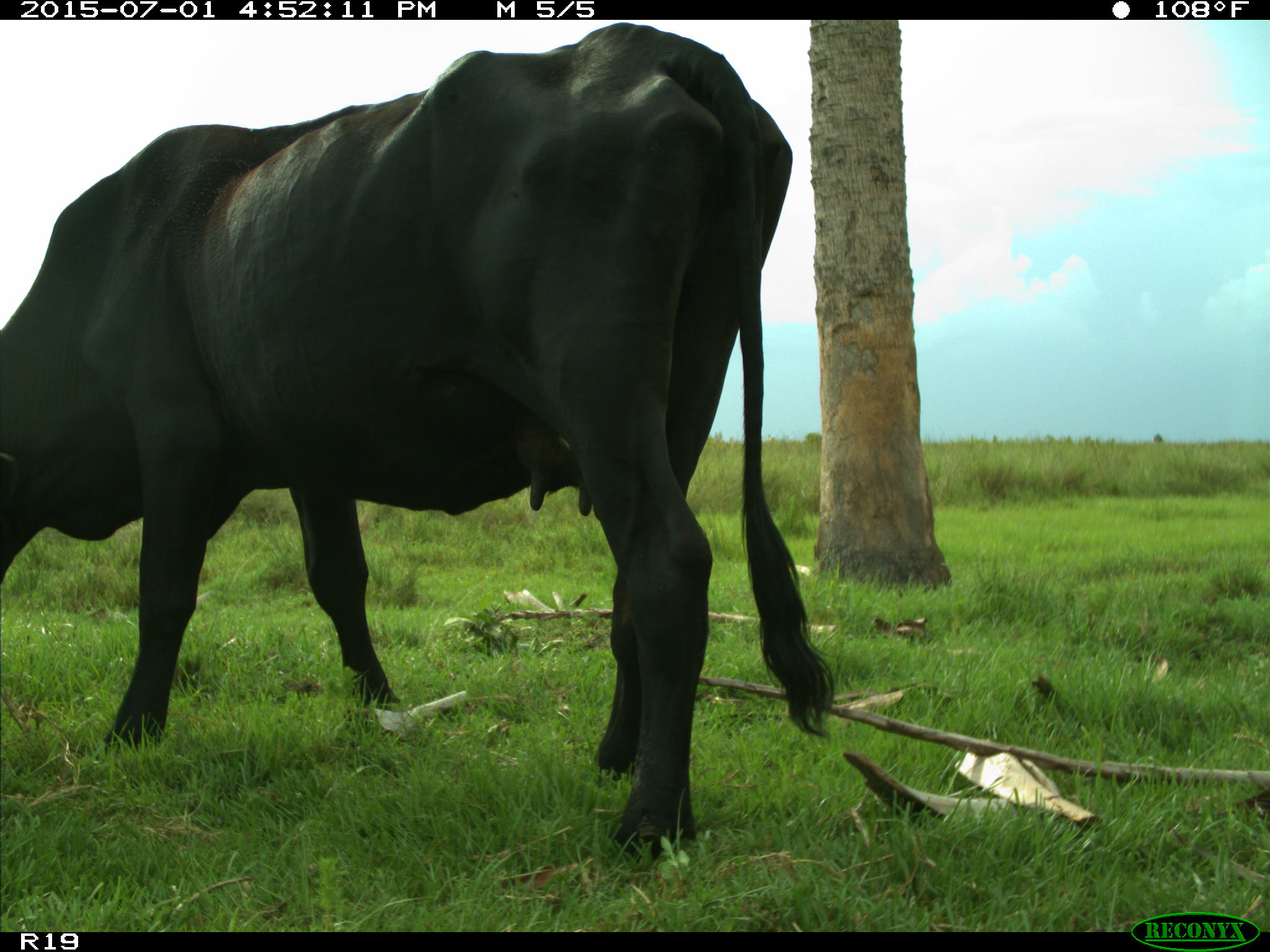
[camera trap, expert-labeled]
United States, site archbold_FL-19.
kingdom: Animalia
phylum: Chordata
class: Mammalia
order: Artiodactyla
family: Bovidae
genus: Bos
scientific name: Bos taurus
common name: domestic cow